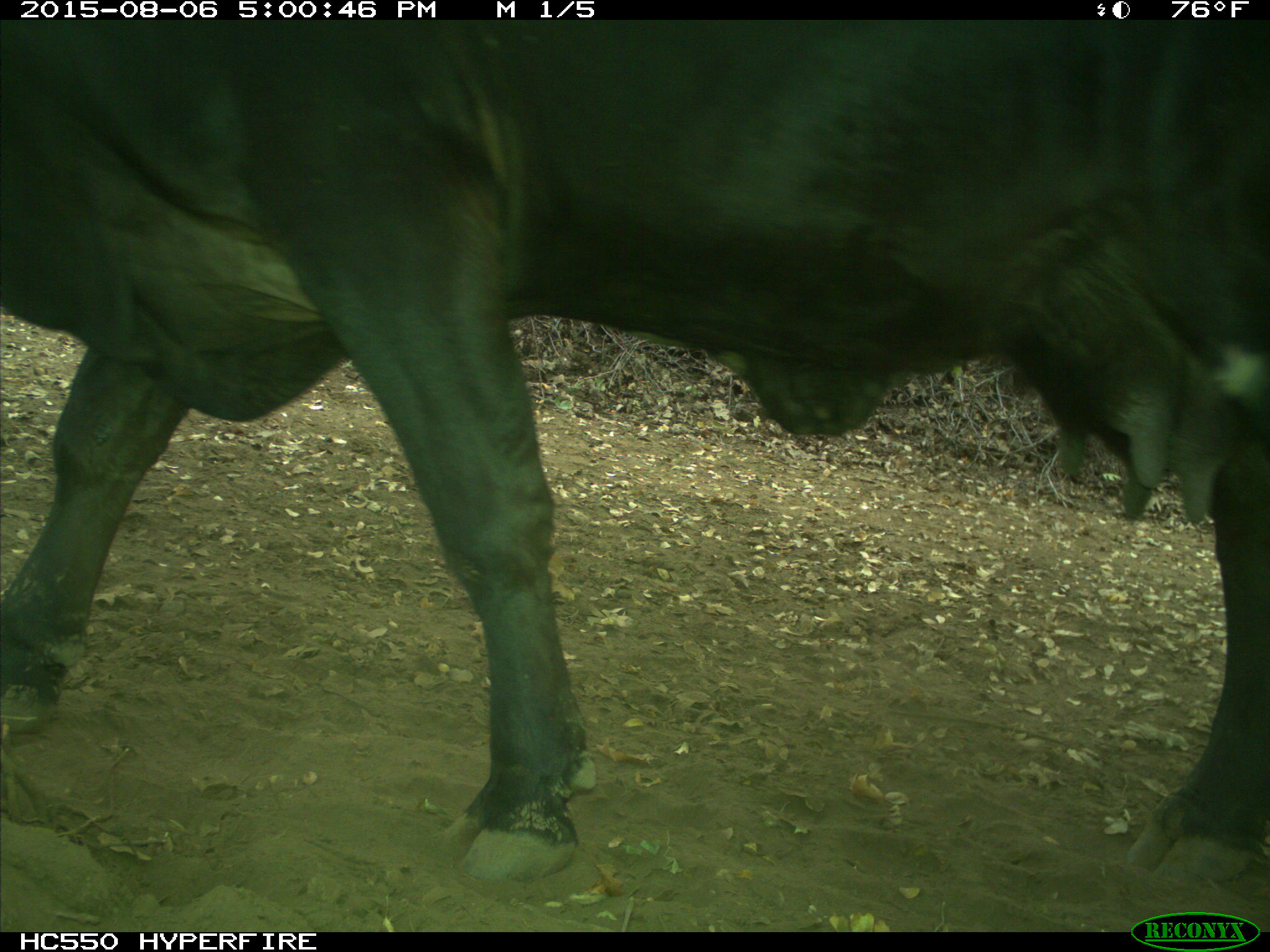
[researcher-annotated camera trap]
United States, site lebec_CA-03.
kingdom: Animalia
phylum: Chordata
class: Mammalia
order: Artiodactyla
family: Bovidae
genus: Bos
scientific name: Bos taurus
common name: domestic cow